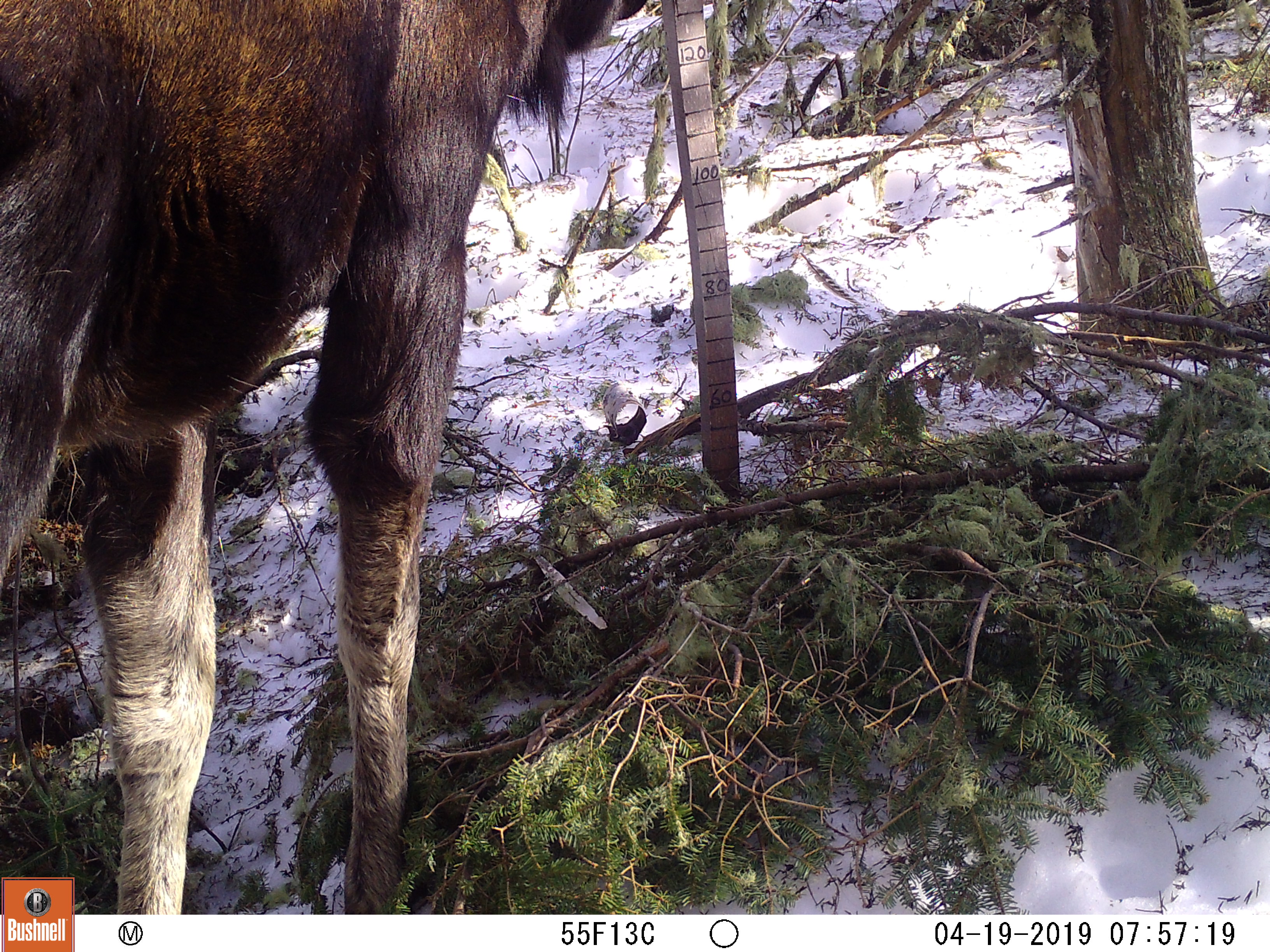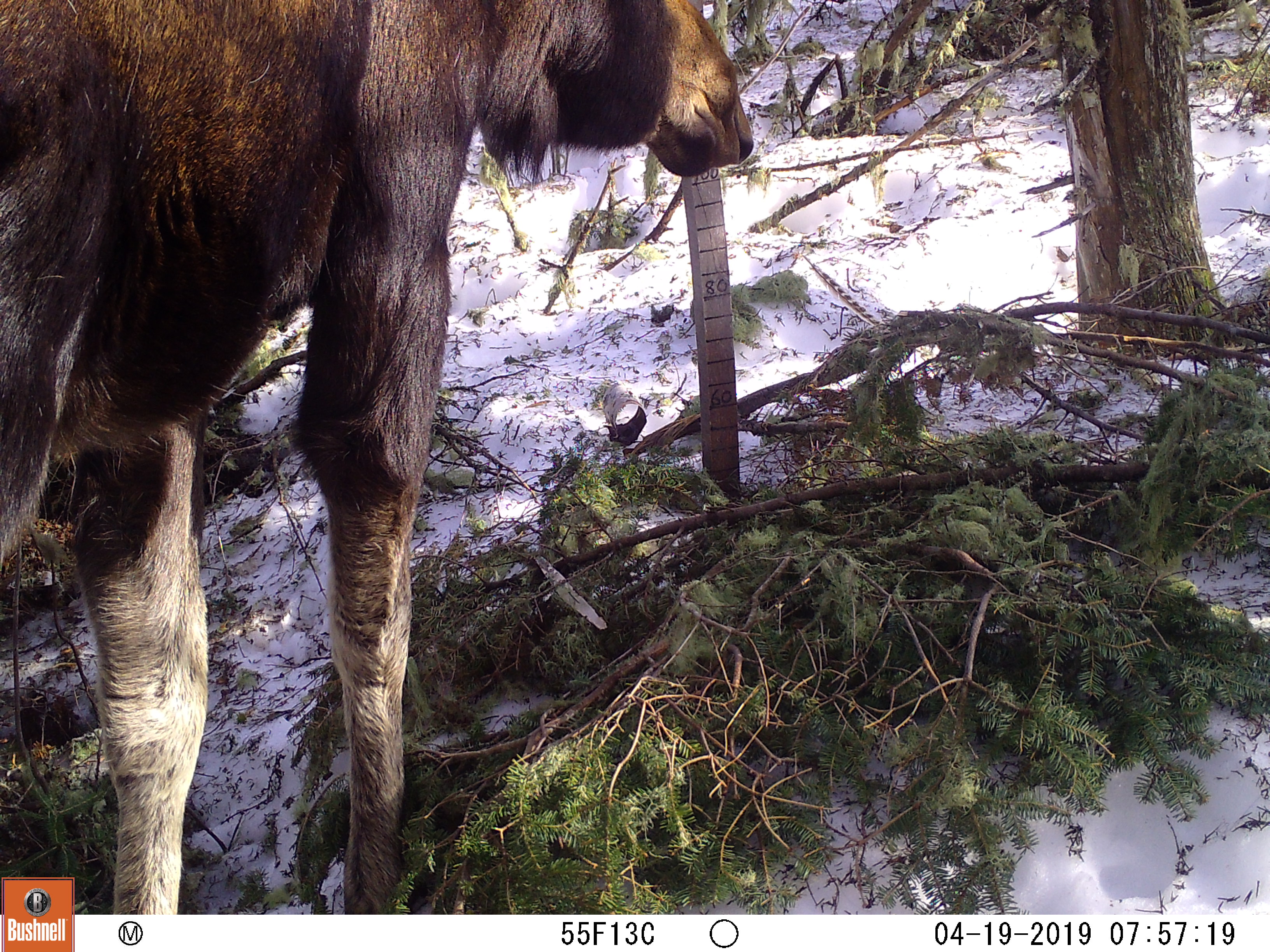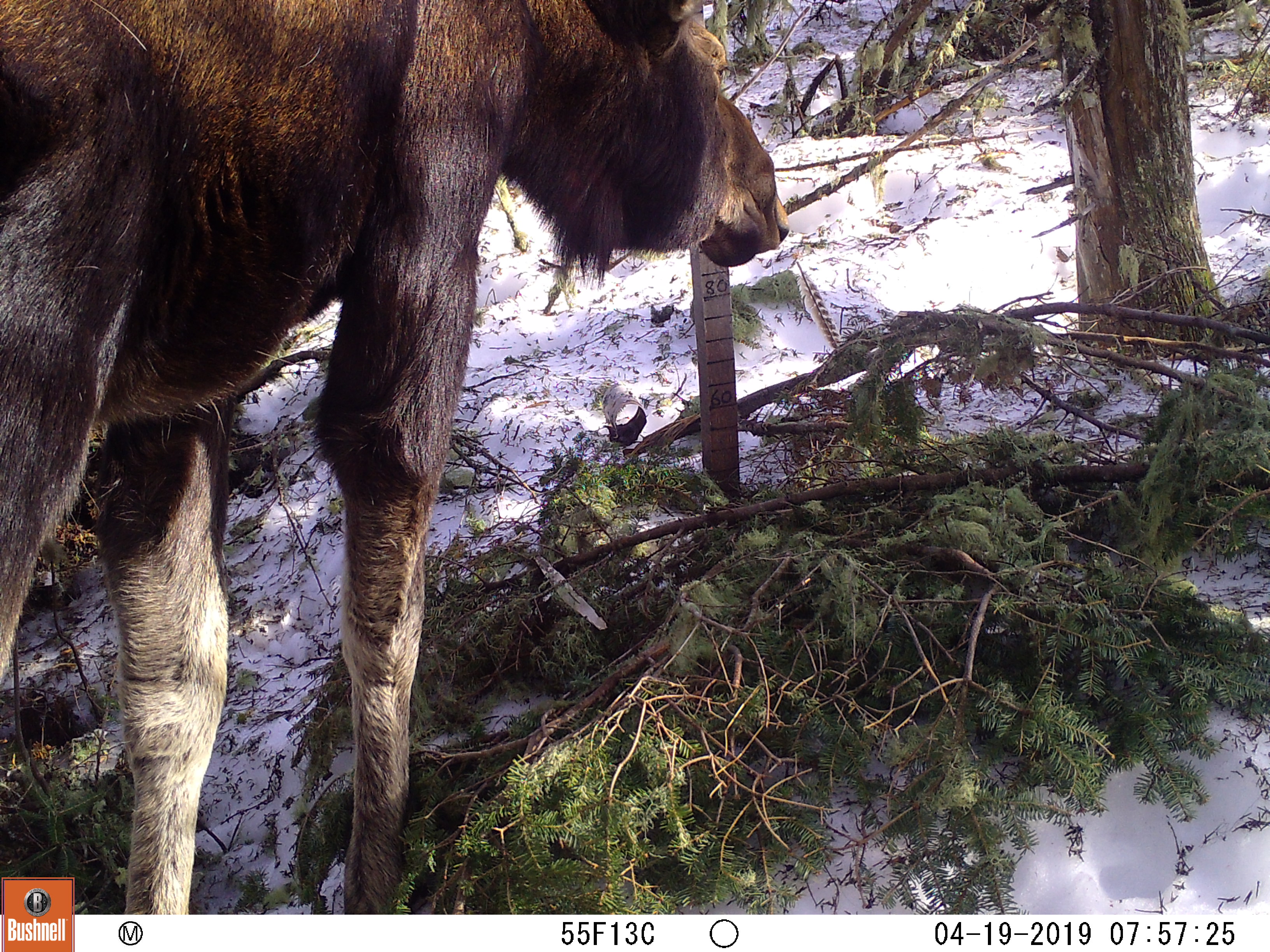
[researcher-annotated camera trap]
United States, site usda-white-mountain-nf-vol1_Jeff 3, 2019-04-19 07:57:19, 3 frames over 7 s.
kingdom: Animalia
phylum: Chordata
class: Mammalia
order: Artiodactyla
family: Cervidae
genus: Alces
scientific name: Alces alces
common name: moose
Moose (Alces alces).